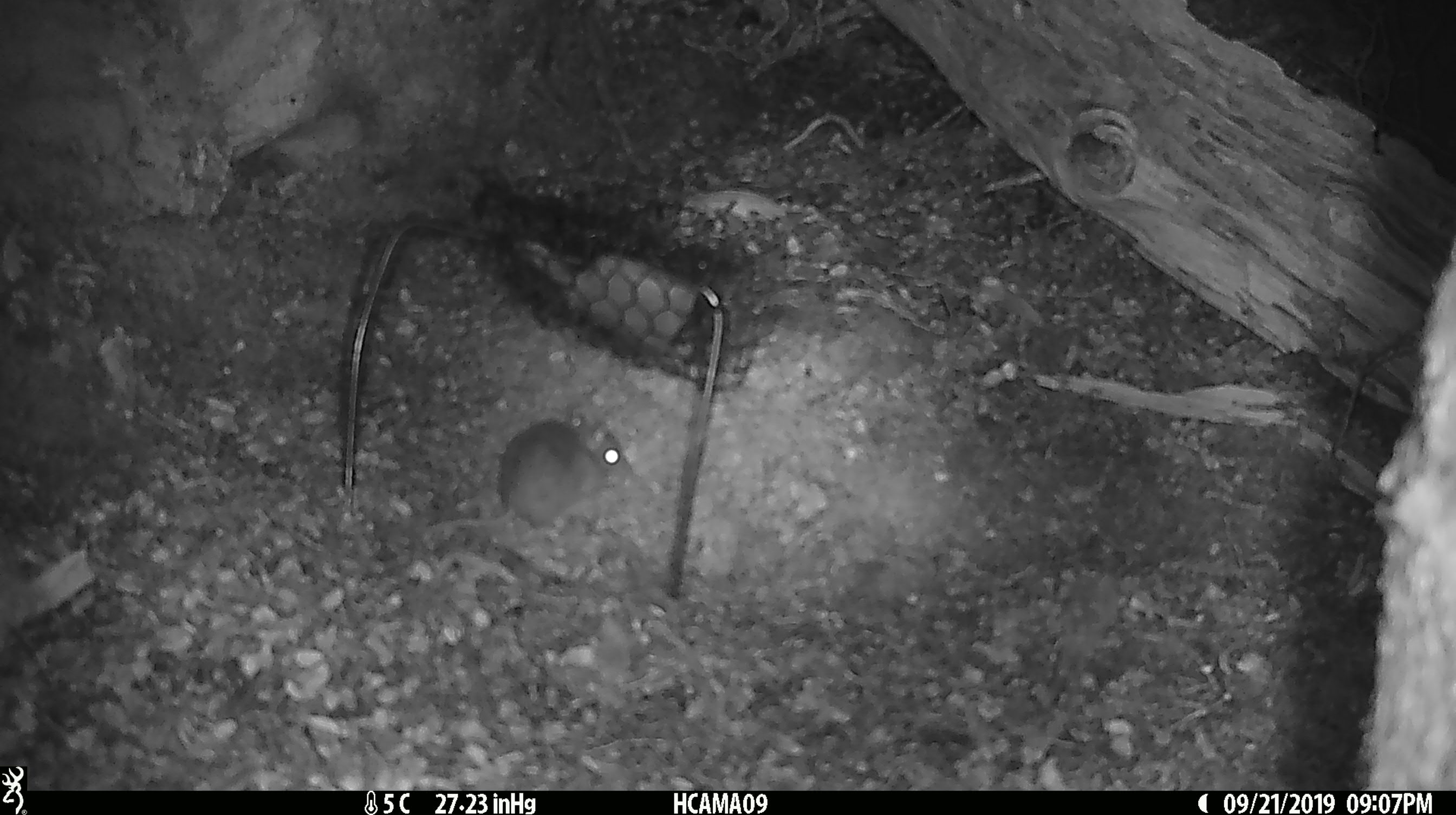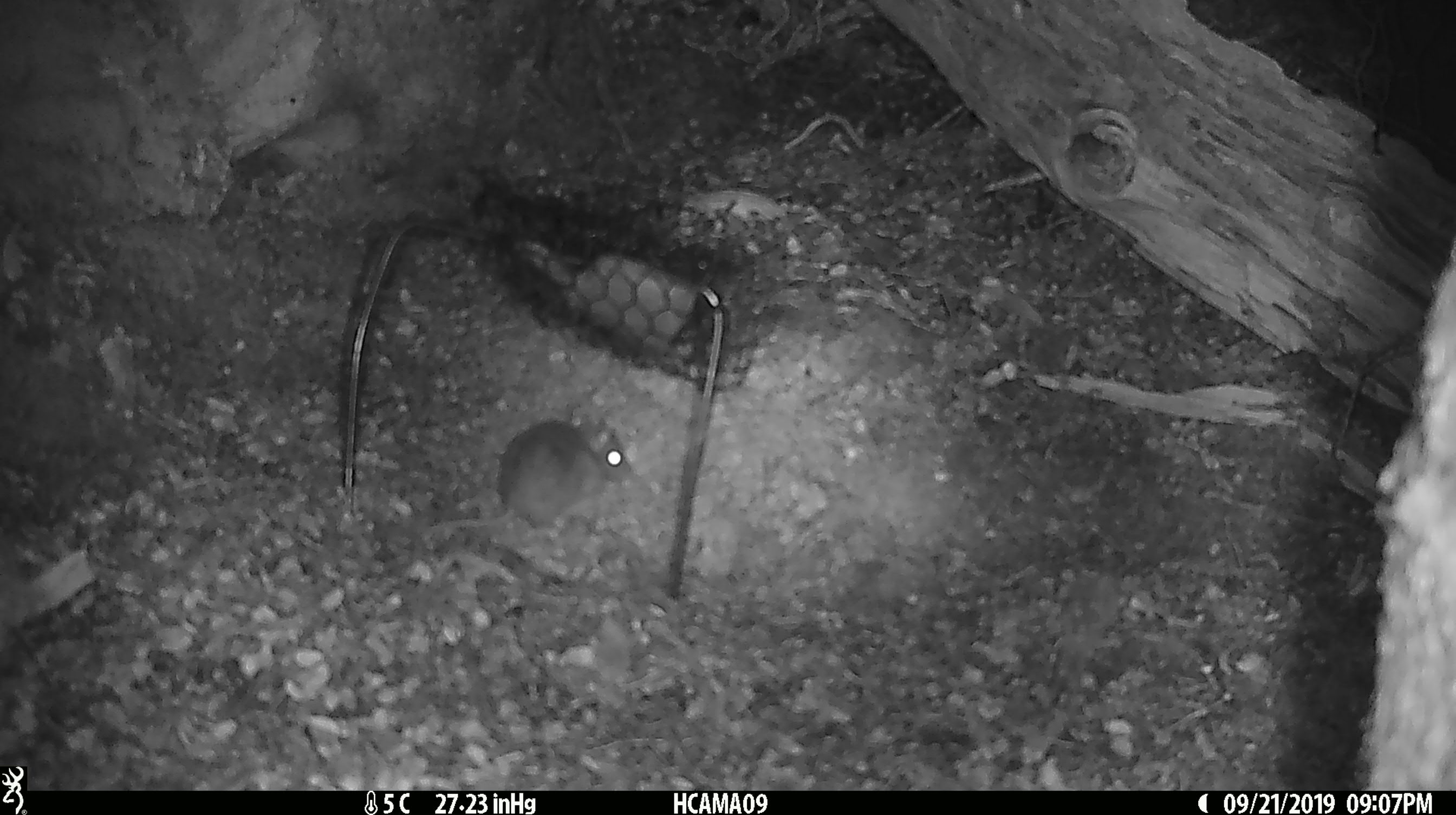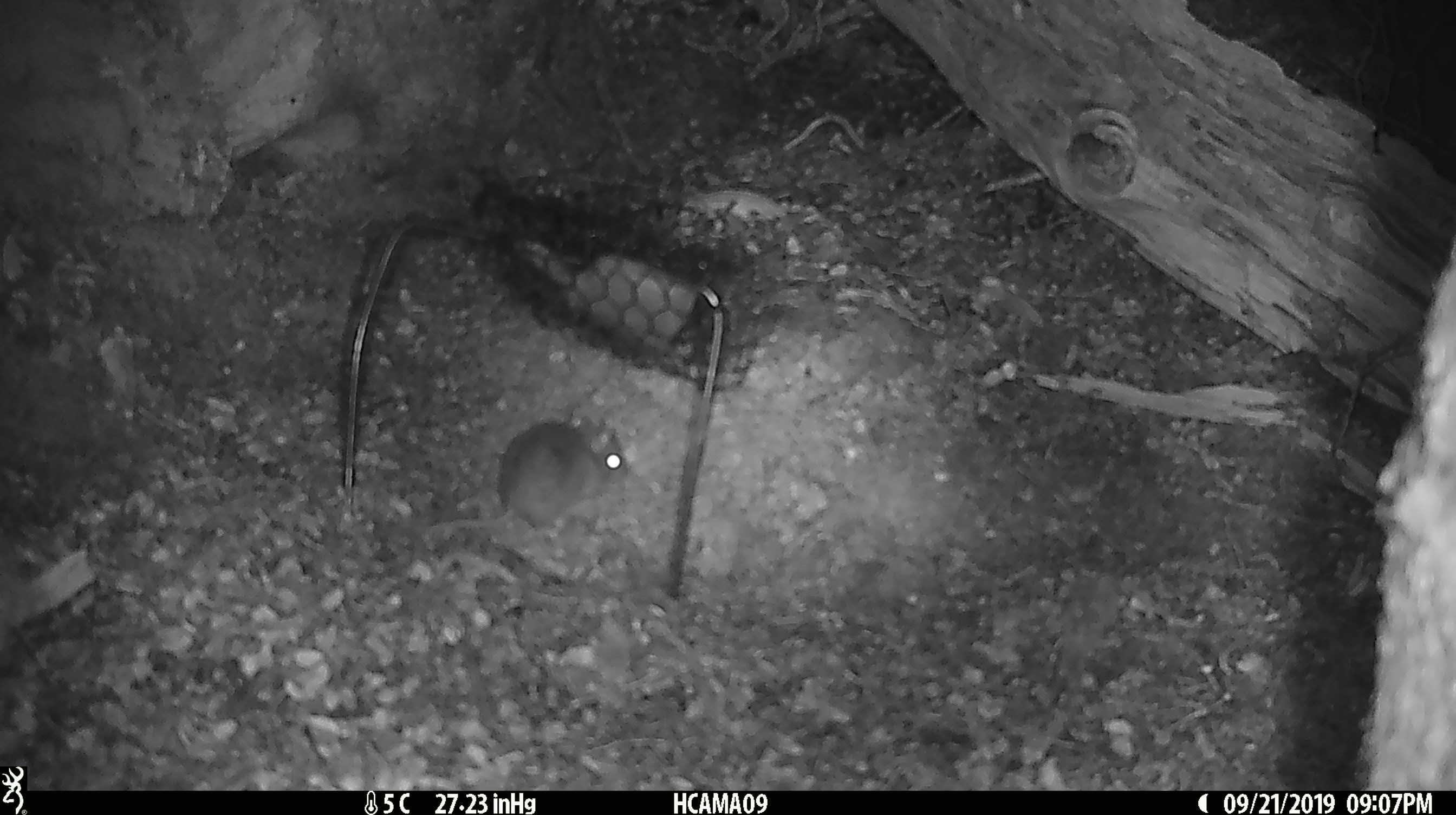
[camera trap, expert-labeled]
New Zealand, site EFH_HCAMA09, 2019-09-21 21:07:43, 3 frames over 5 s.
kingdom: Animalia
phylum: Chordata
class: Mammalia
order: Rodentia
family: Muridae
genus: Mus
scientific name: Mus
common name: mouse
Mouse (Mus).